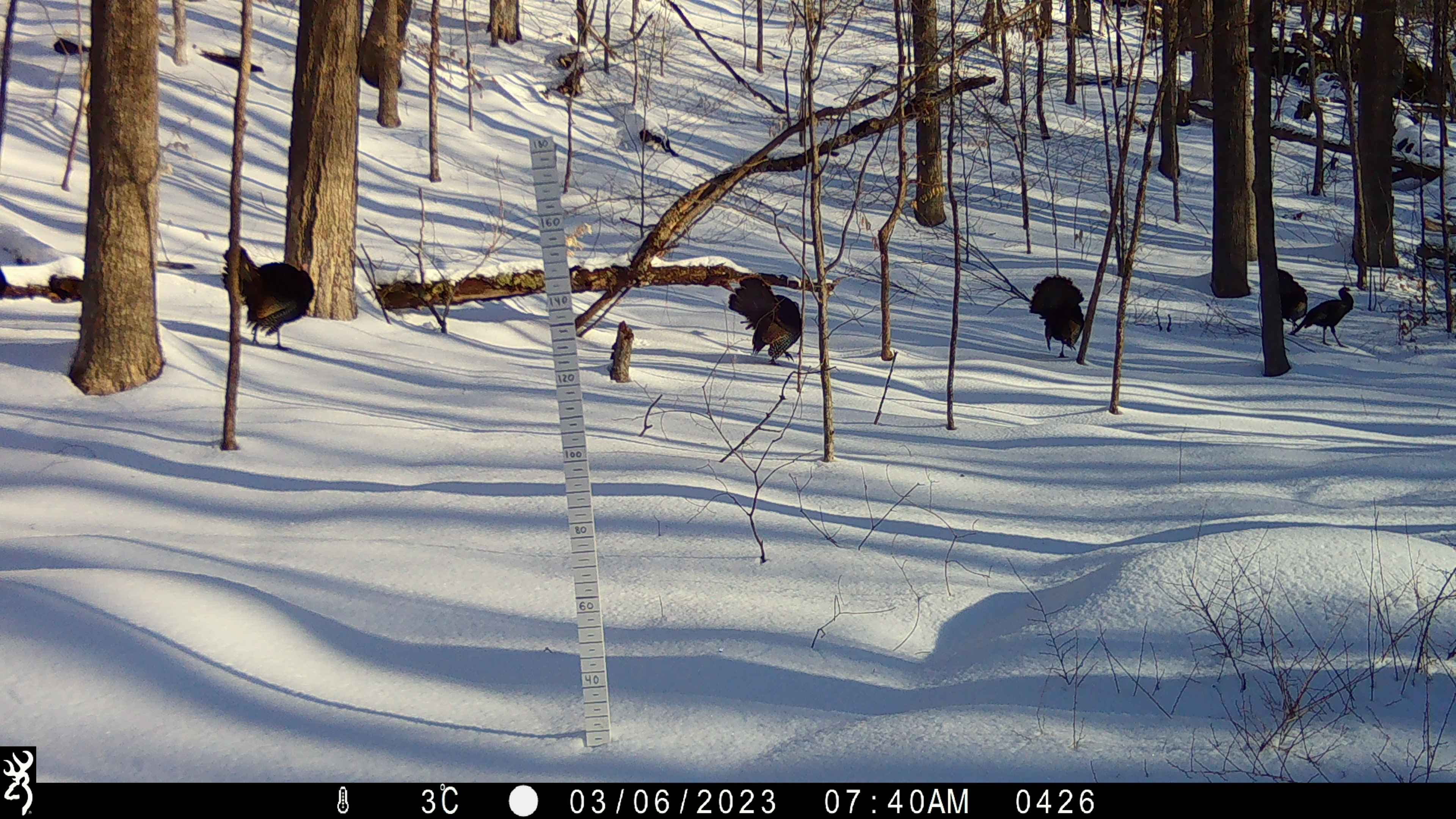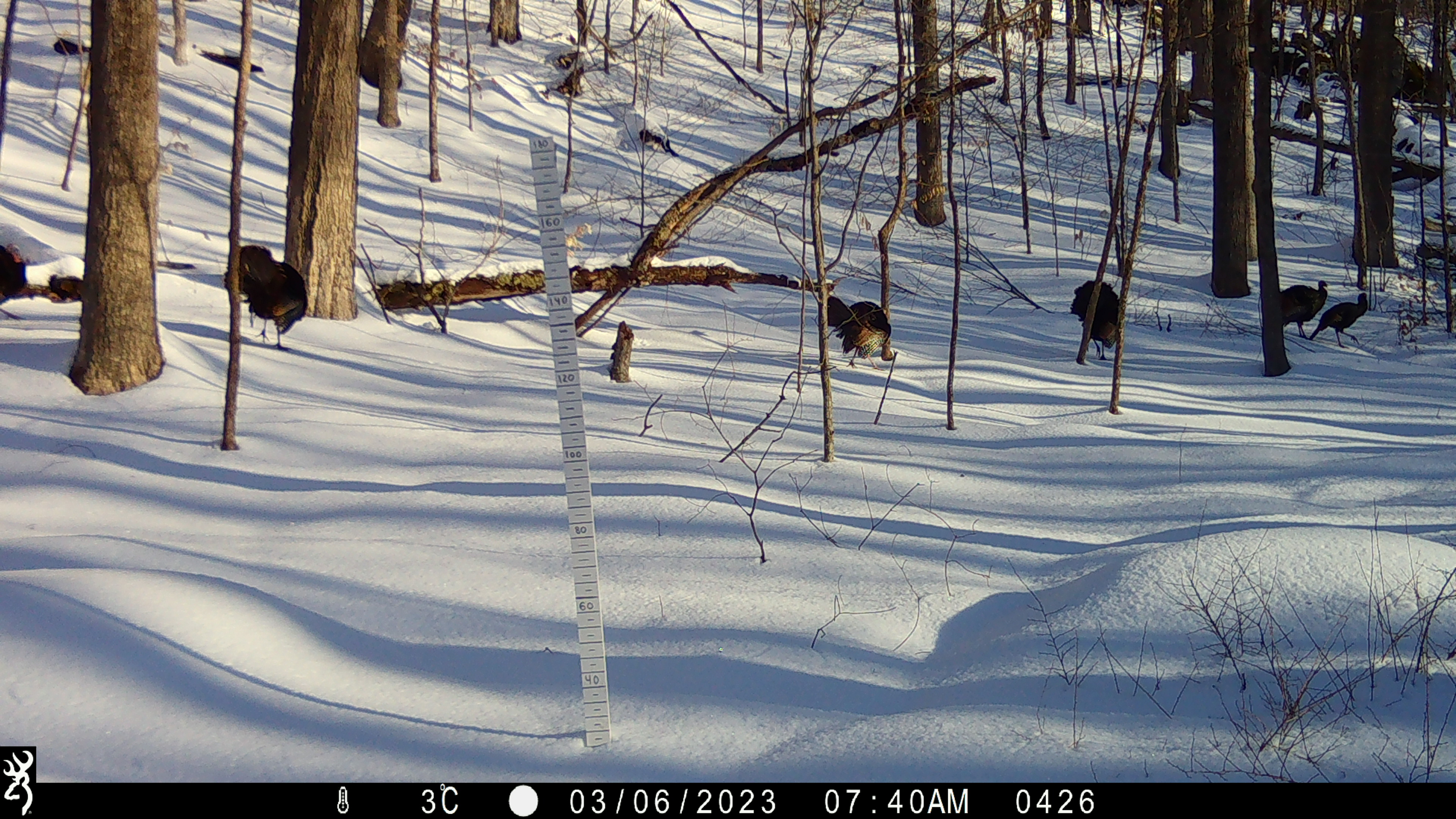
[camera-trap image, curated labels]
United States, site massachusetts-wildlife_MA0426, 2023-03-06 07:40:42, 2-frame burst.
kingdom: Animalia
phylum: Chordata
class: Aves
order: Galliformes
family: Phasianidae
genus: Meleagris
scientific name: Meleagris gallopavo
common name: wild turkey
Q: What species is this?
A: Wild turkey (Meleagris gallopavo).